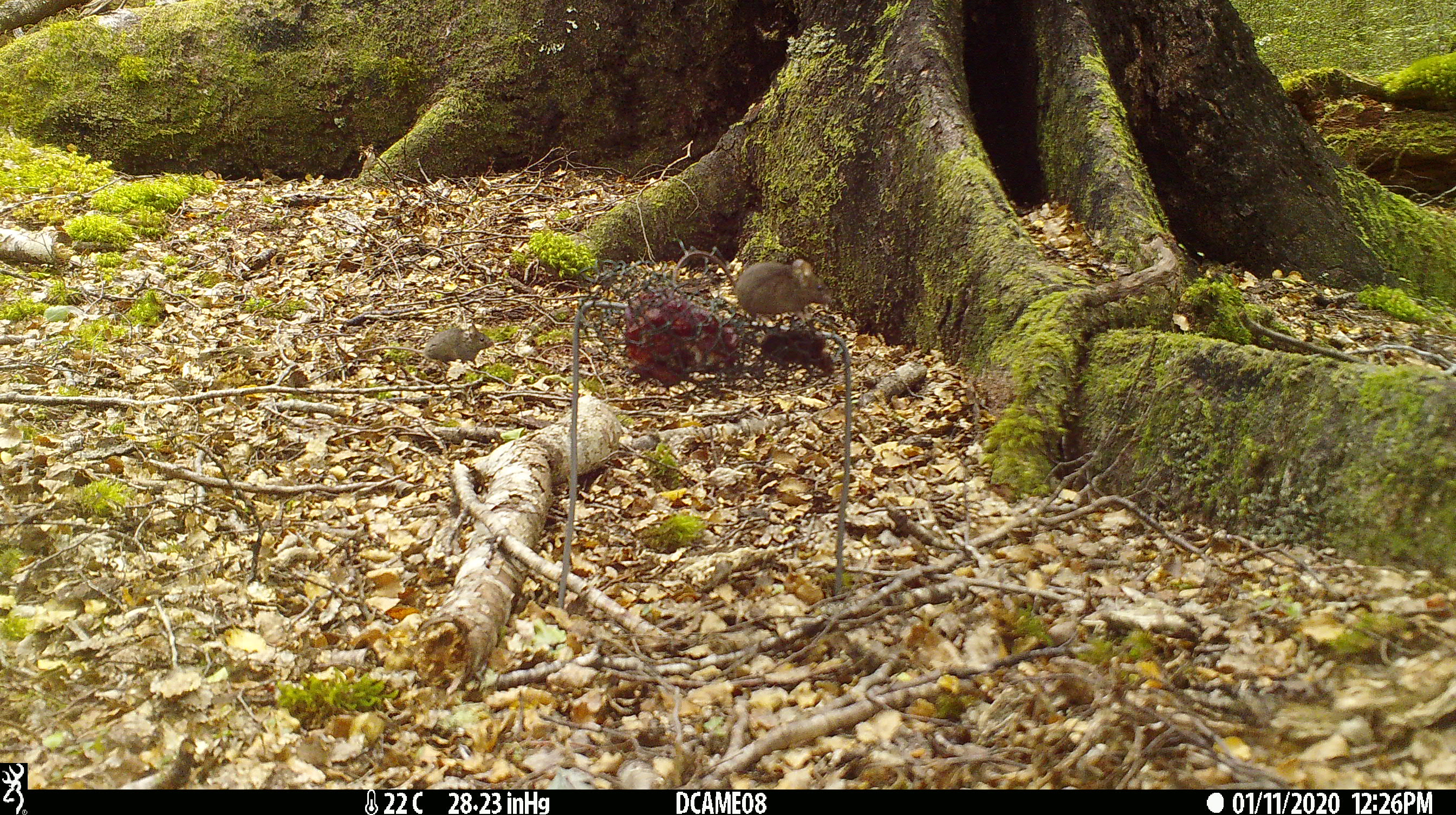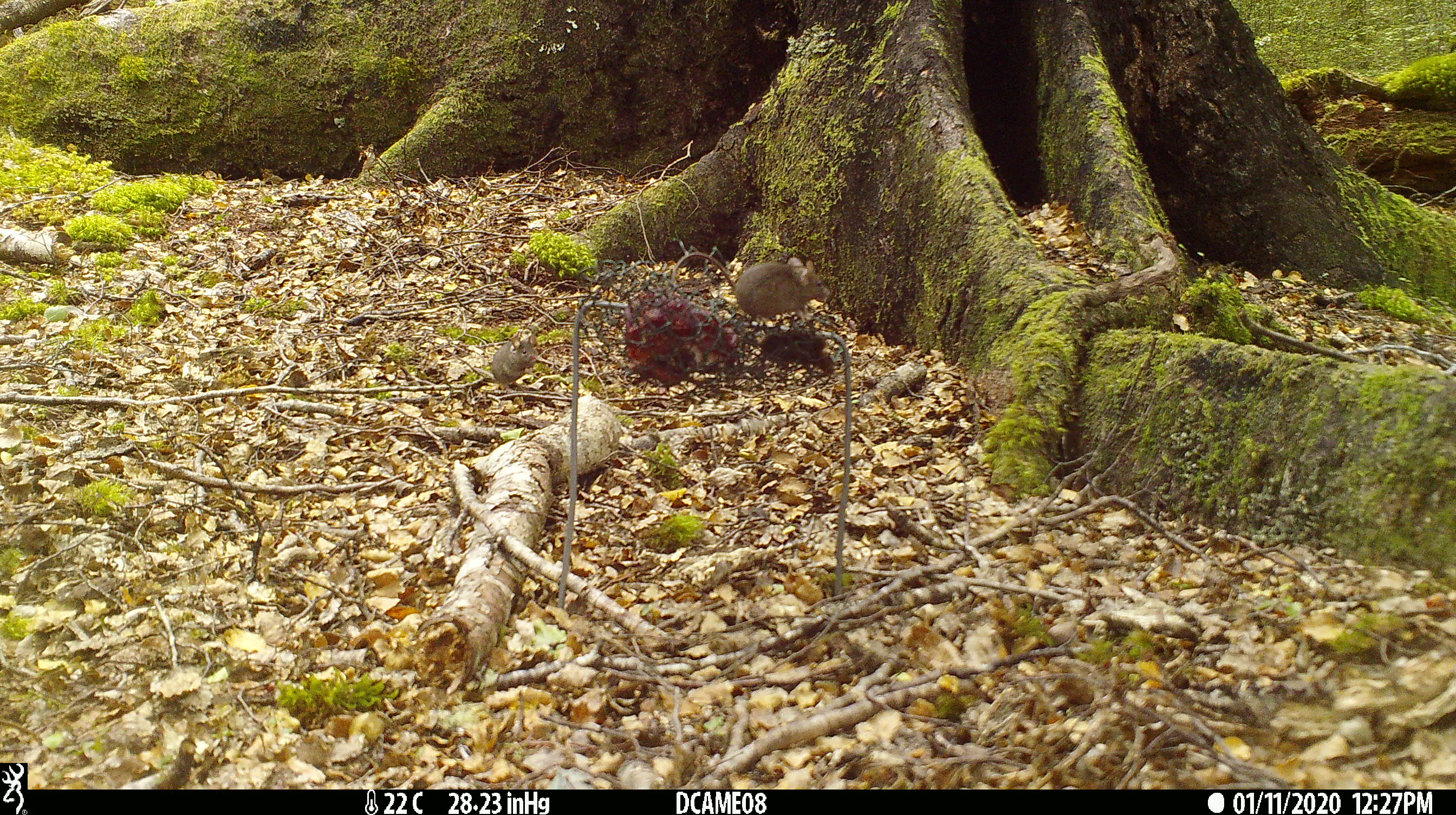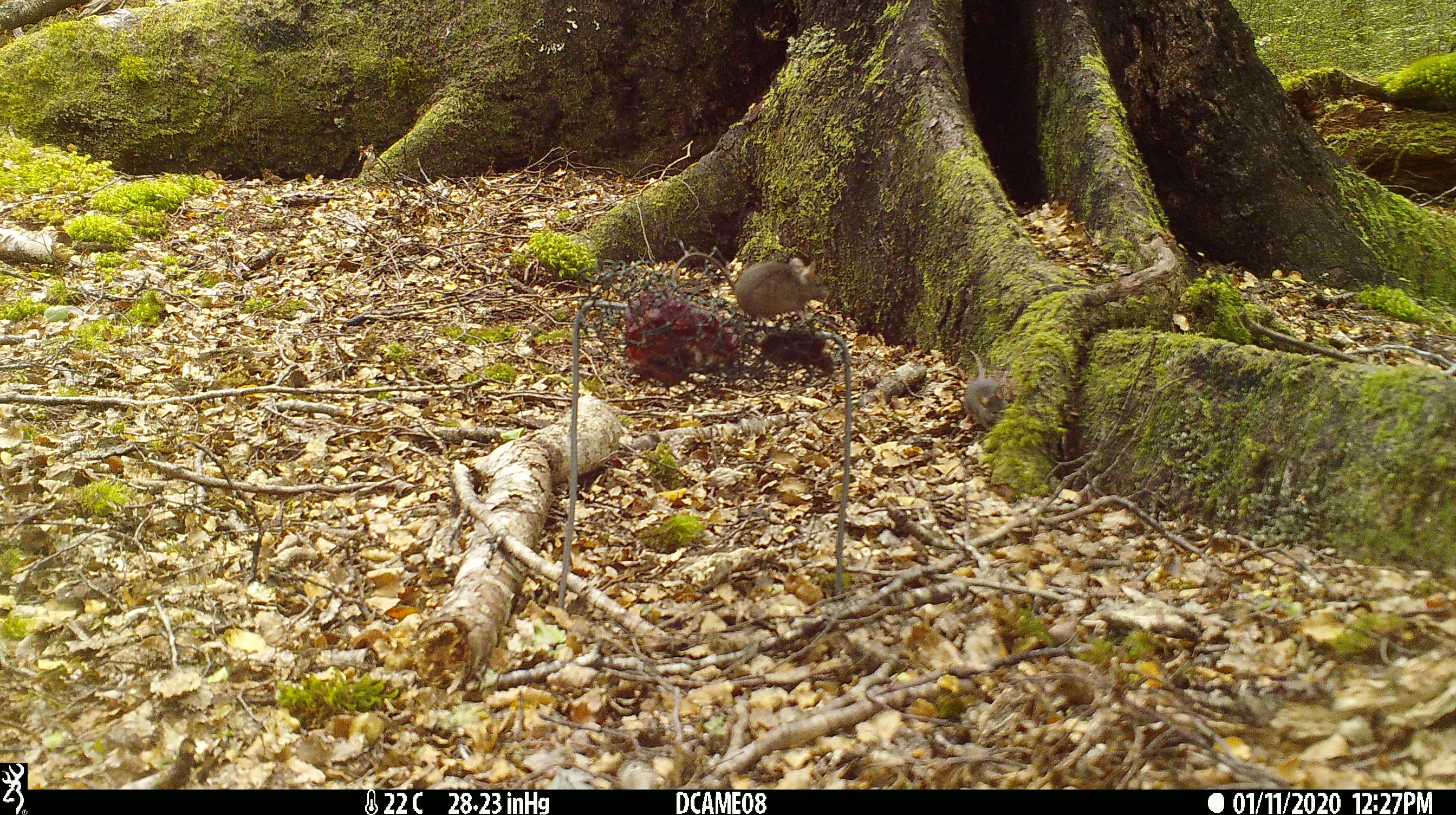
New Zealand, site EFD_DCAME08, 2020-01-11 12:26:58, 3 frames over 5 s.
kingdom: Animalia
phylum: Chordata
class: Mammalia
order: Rodentia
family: Muridae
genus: Mus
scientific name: Mus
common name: mouse